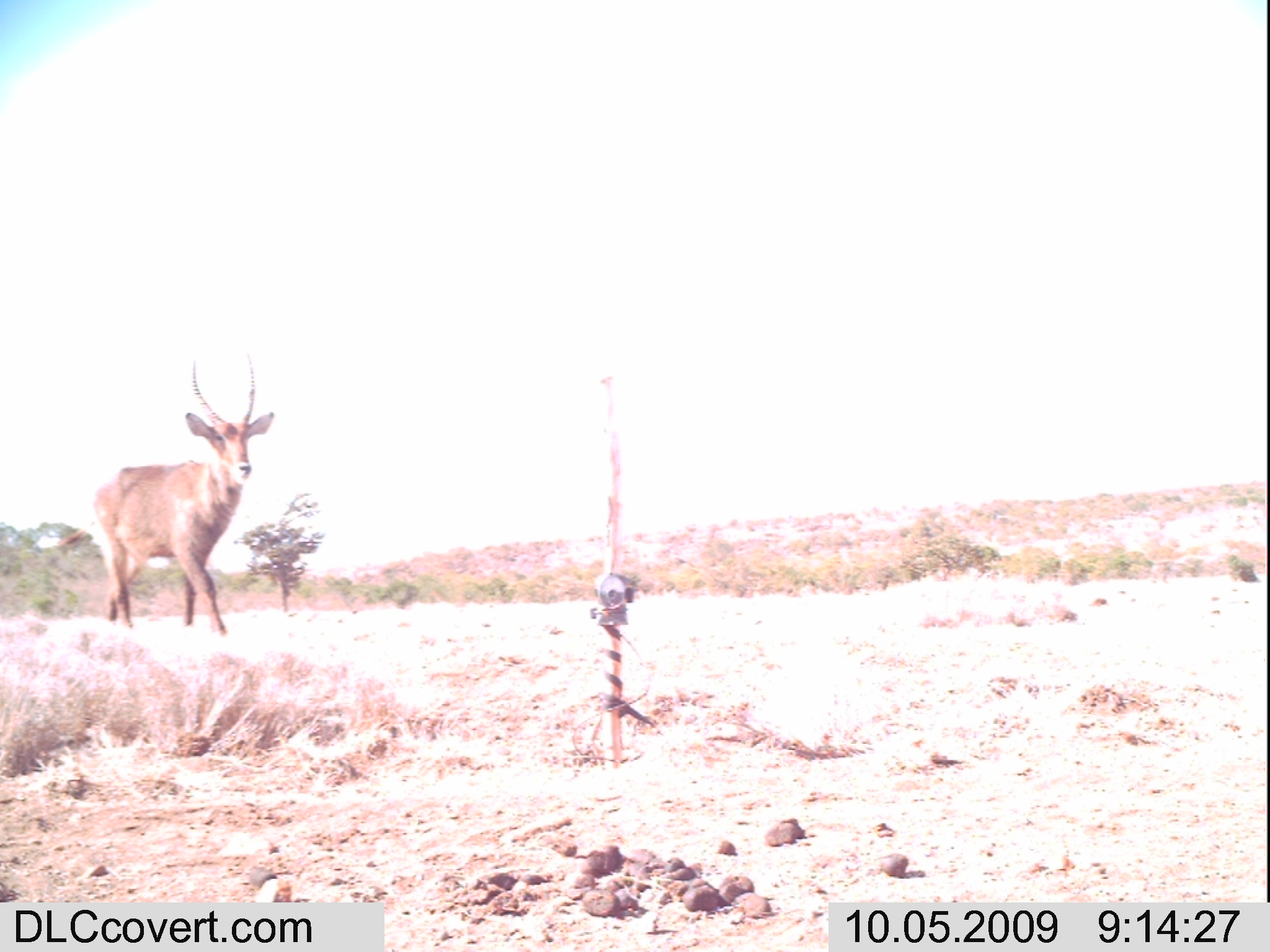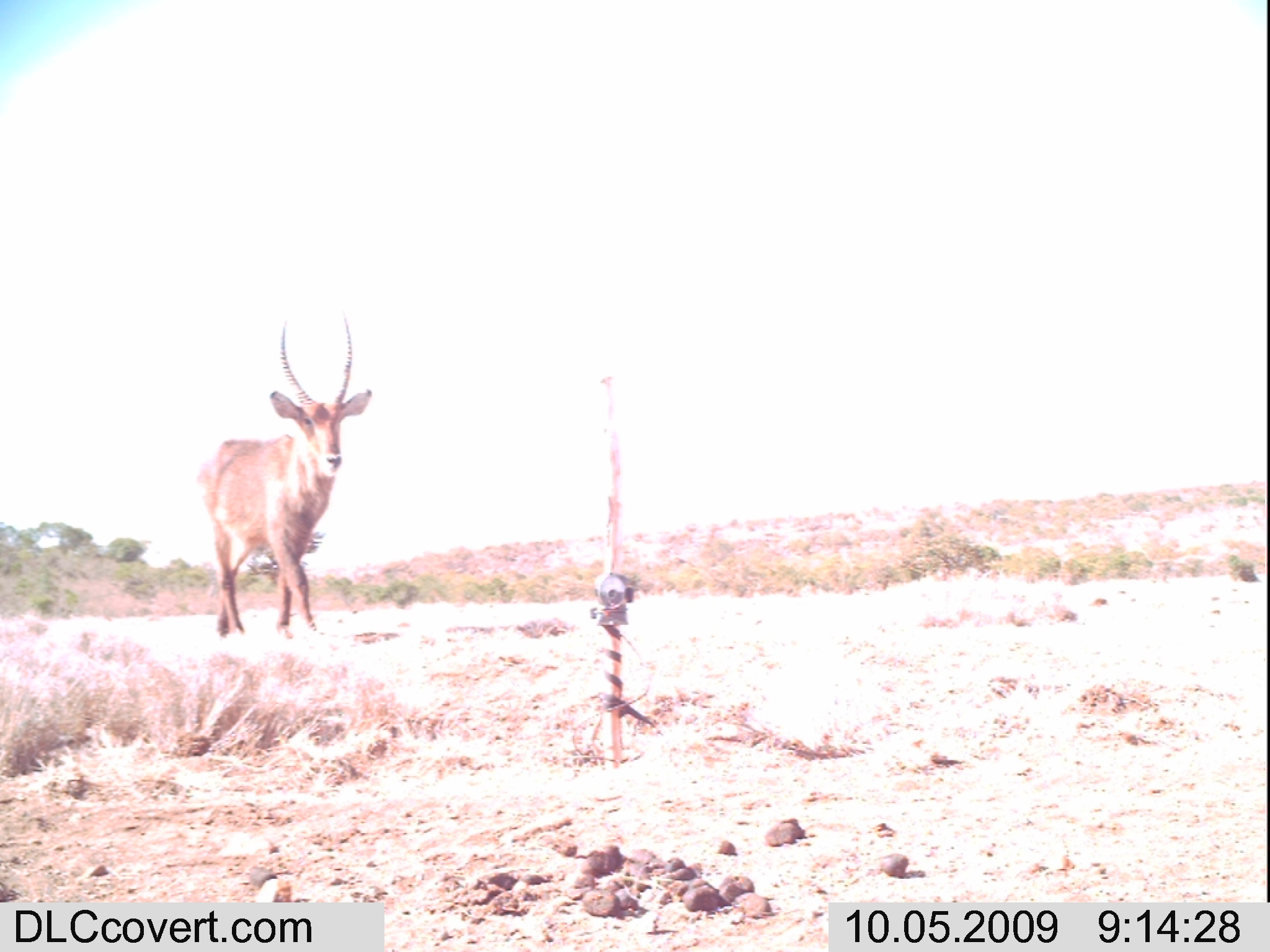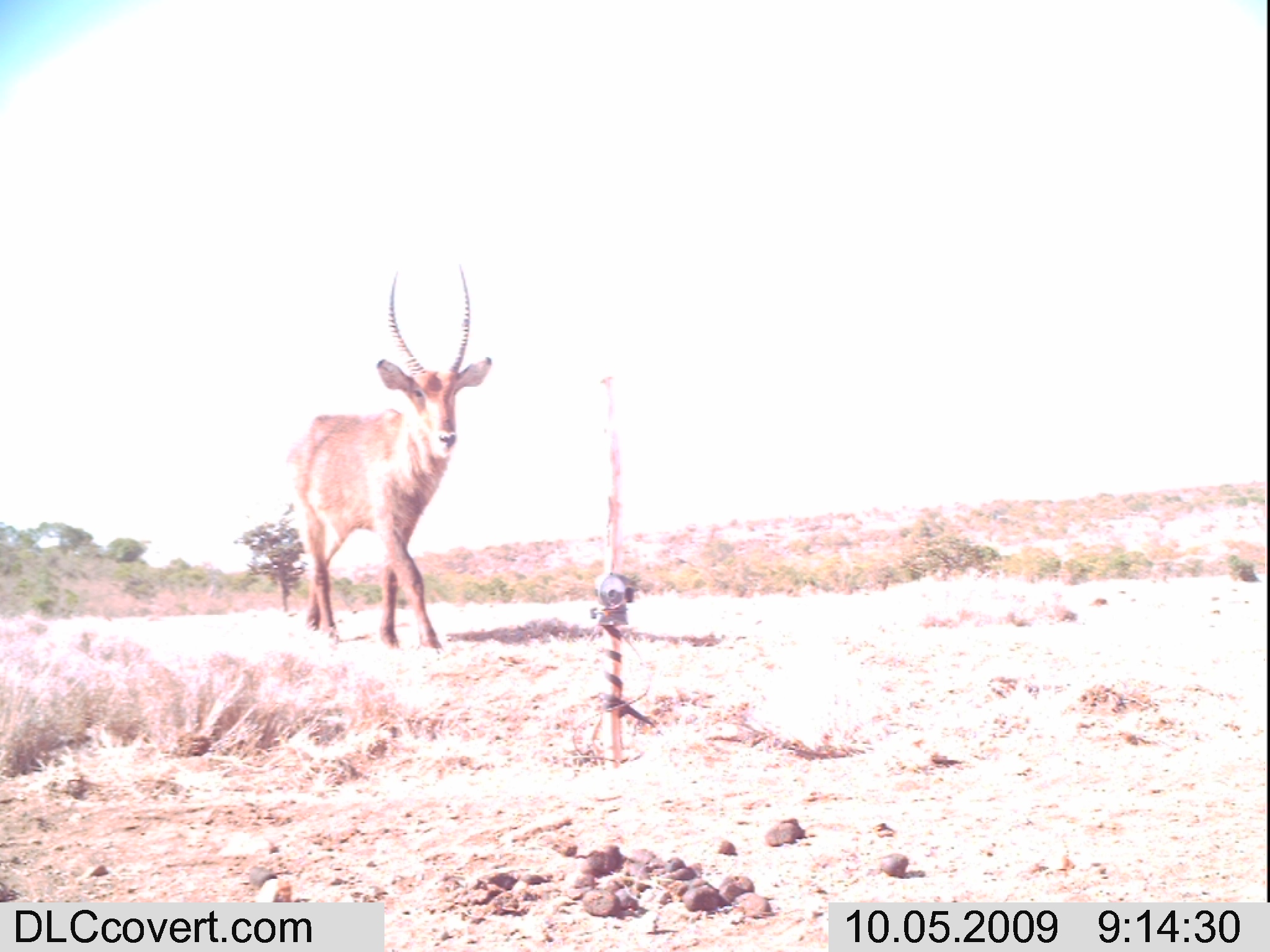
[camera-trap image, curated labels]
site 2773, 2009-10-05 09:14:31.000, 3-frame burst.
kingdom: Animalia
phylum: Chordata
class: Mammalia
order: Artiodactyla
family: Bovidae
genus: Kobus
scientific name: Kobus ellipsiprymnus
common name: waterbuck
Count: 1.